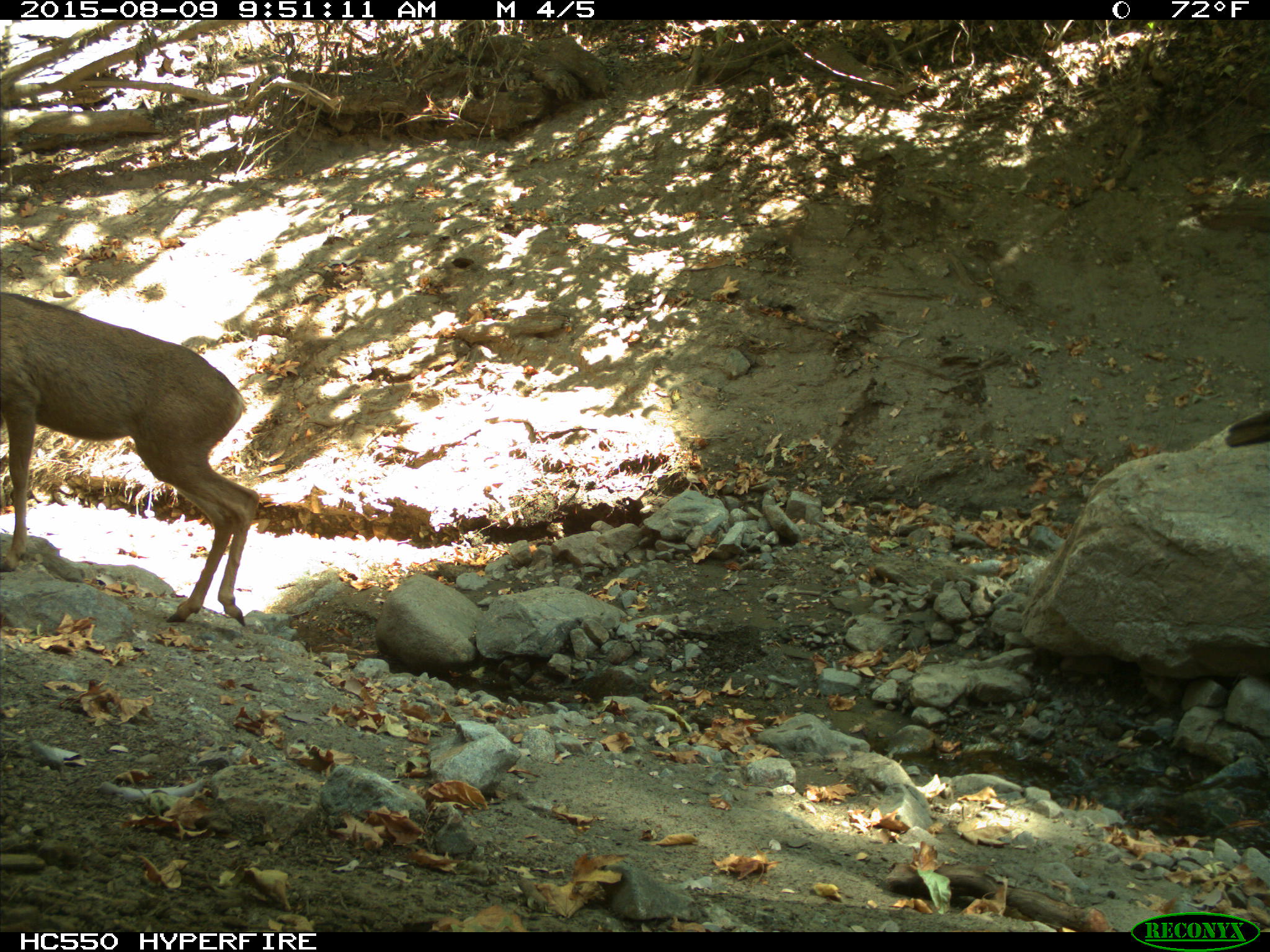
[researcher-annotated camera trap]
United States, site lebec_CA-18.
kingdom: Animalia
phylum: Chordata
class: Mammalia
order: Artiodactyla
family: Cervidae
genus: Odocoileus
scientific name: Odocoileus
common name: deer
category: unidentified deer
Unidentified deer (deer) (Odocoileus).